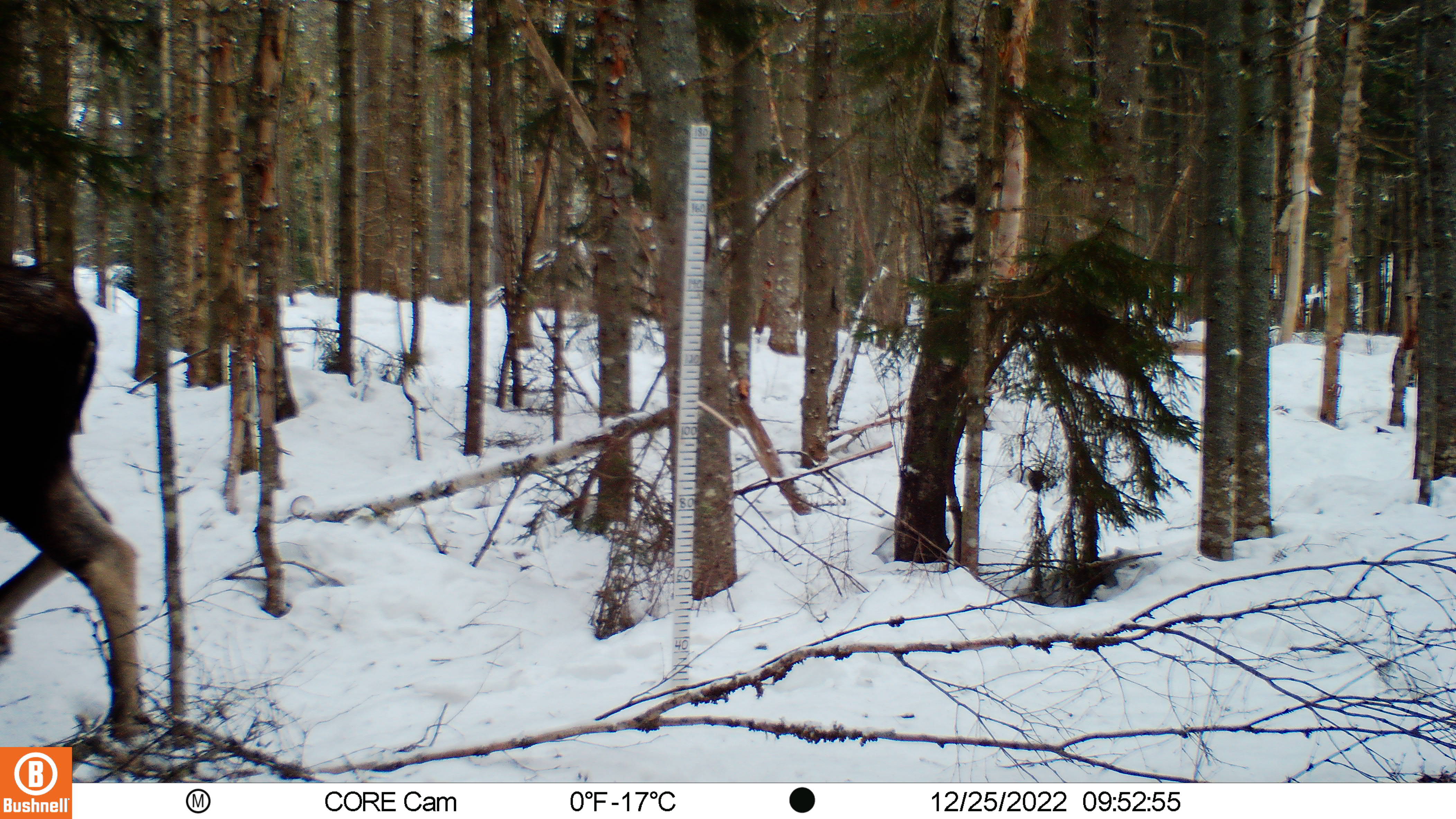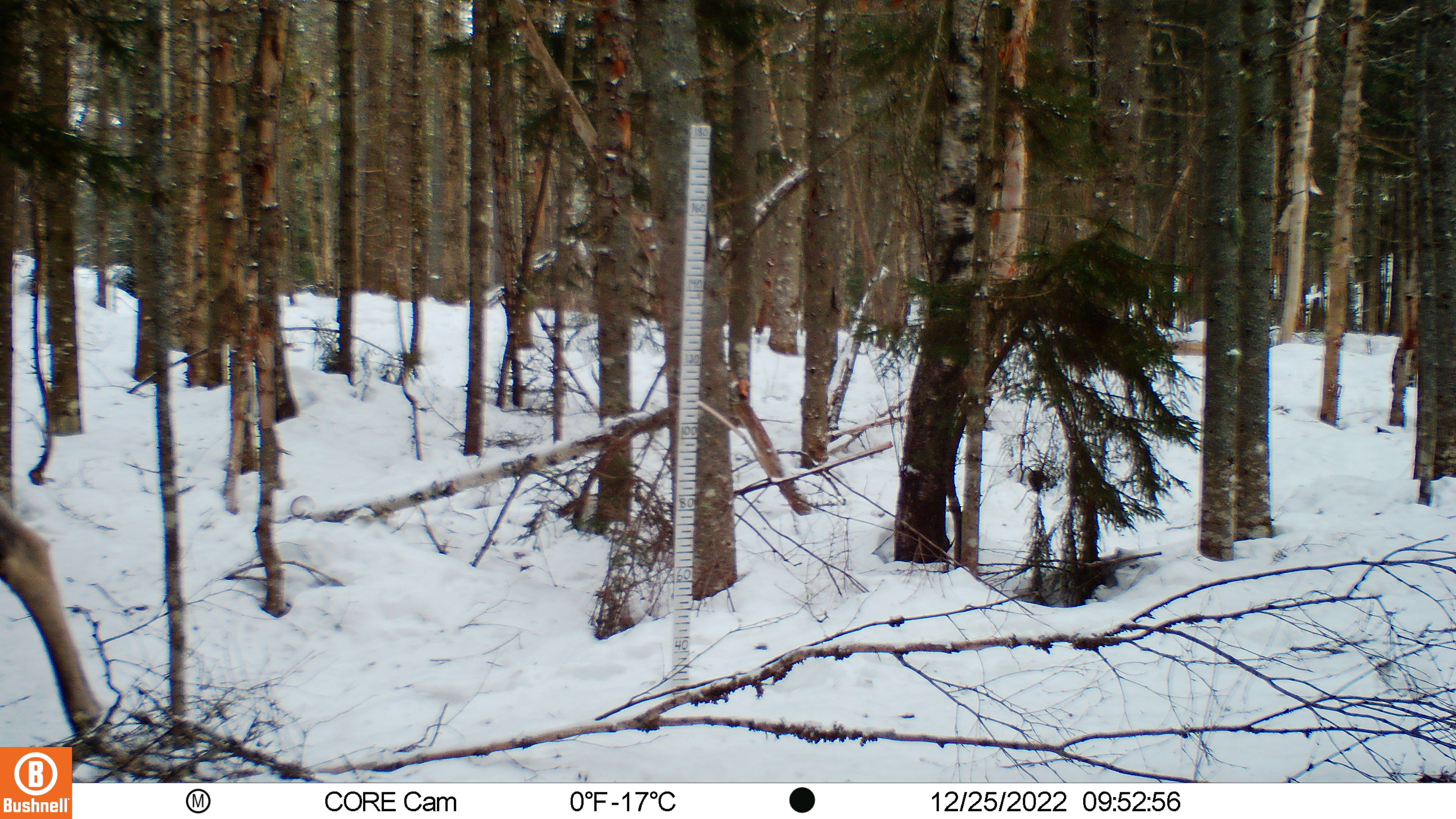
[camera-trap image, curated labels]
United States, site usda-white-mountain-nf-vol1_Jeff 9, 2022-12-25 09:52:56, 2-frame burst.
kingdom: Animalia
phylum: Chordata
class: Mammalia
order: Artiodactyla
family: Cervidae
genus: Alces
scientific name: Alces alces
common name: moose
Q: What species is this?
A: Moose (Alces alces).